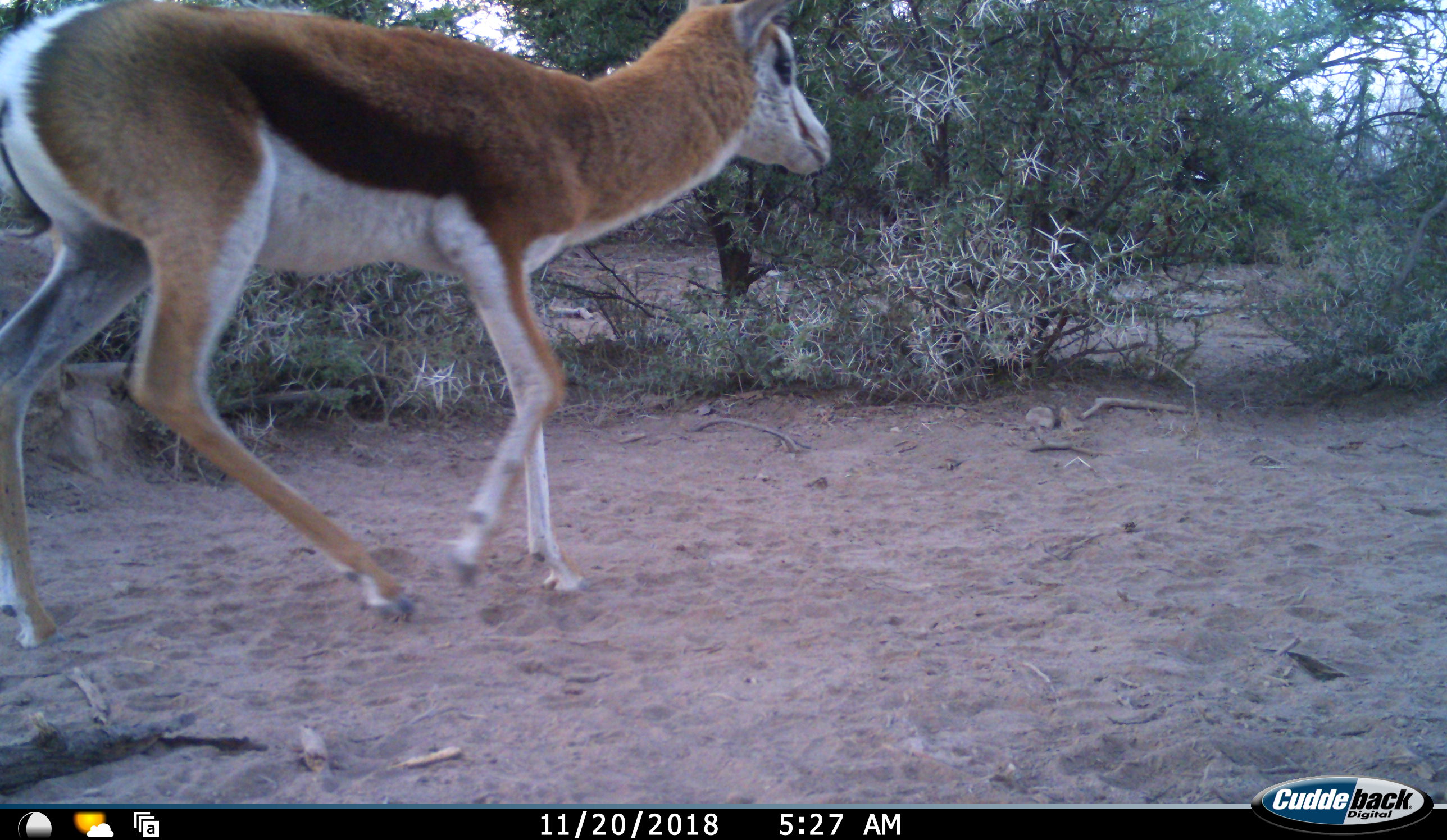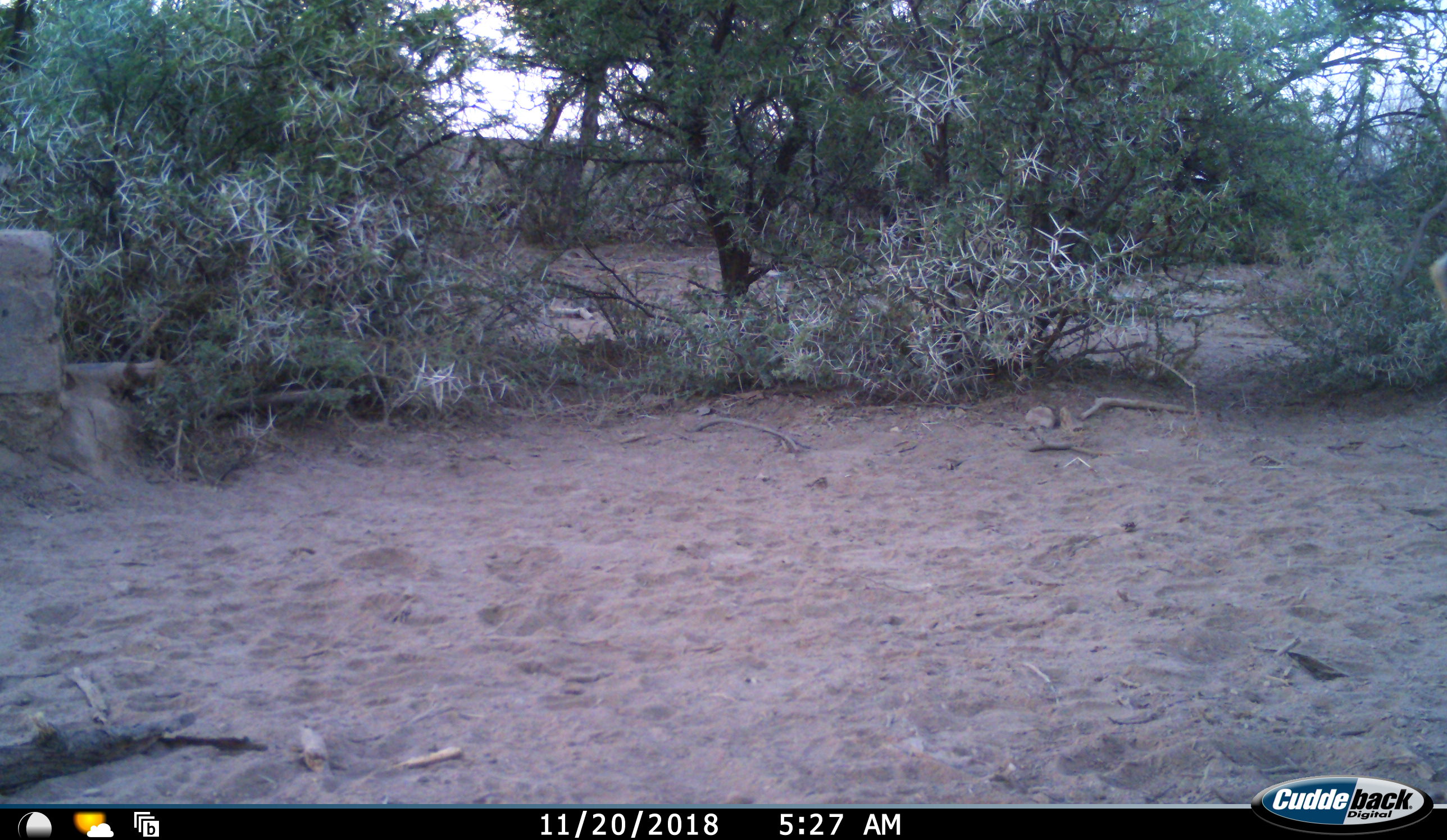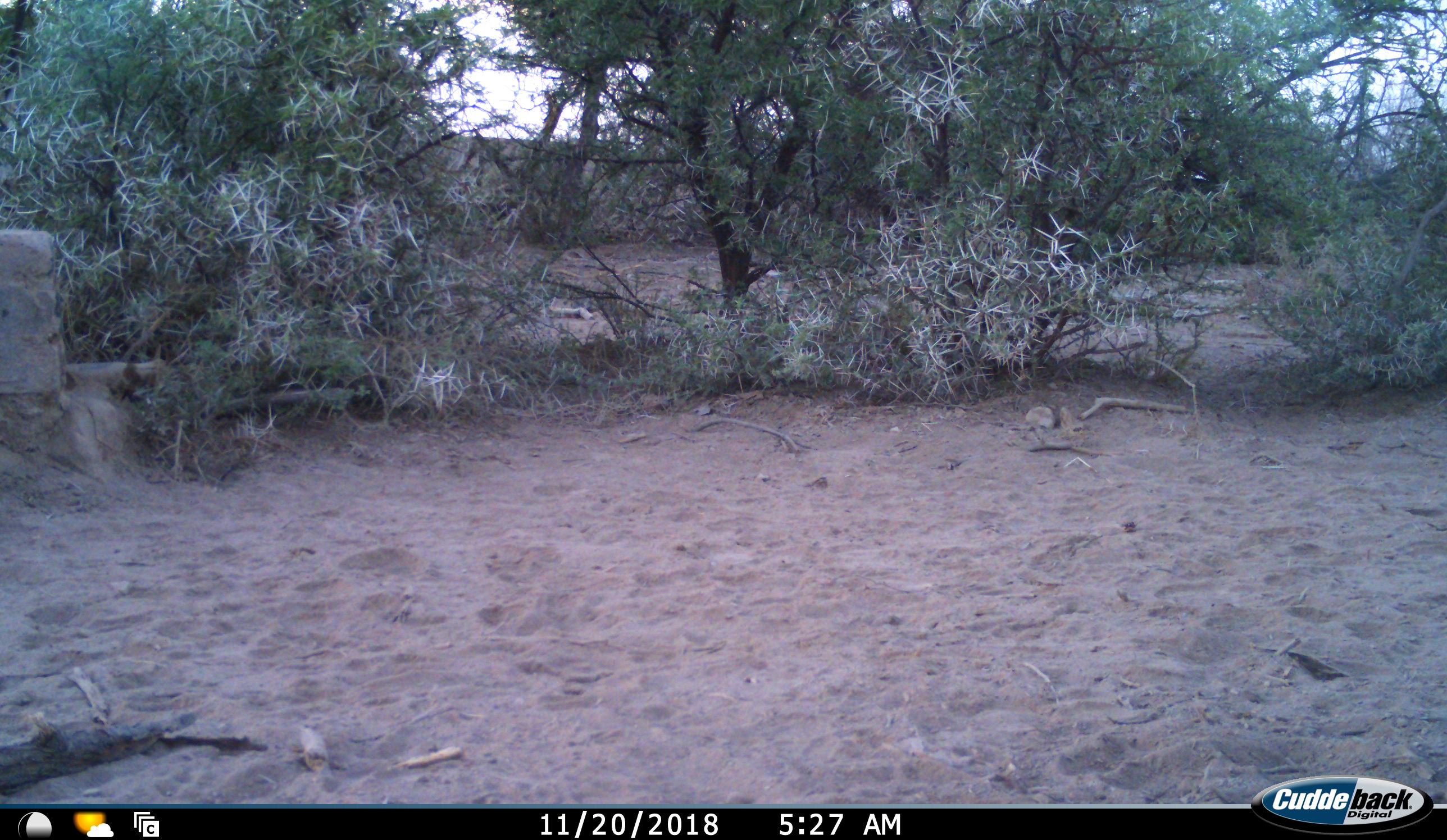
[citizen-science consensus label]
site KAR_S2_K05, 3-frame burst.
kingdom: Animalia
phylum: Chordata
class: Mammalia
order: Artiodactyla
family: Bovidae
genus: Antidorcas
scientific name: Antidorcas marsupialis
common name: springbok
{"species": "springbok (Antidorcas marsupialis)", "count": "1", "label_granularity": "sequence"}